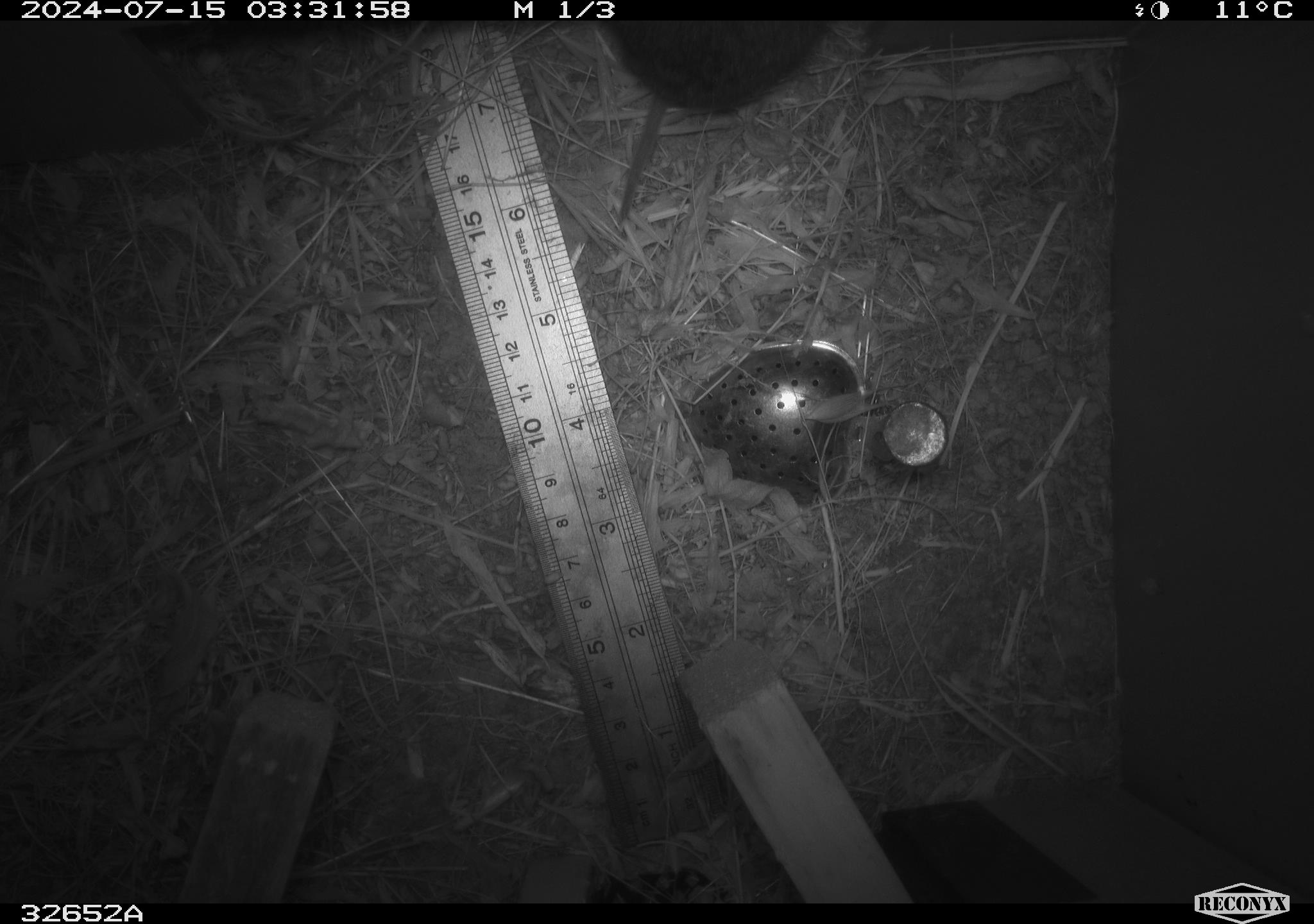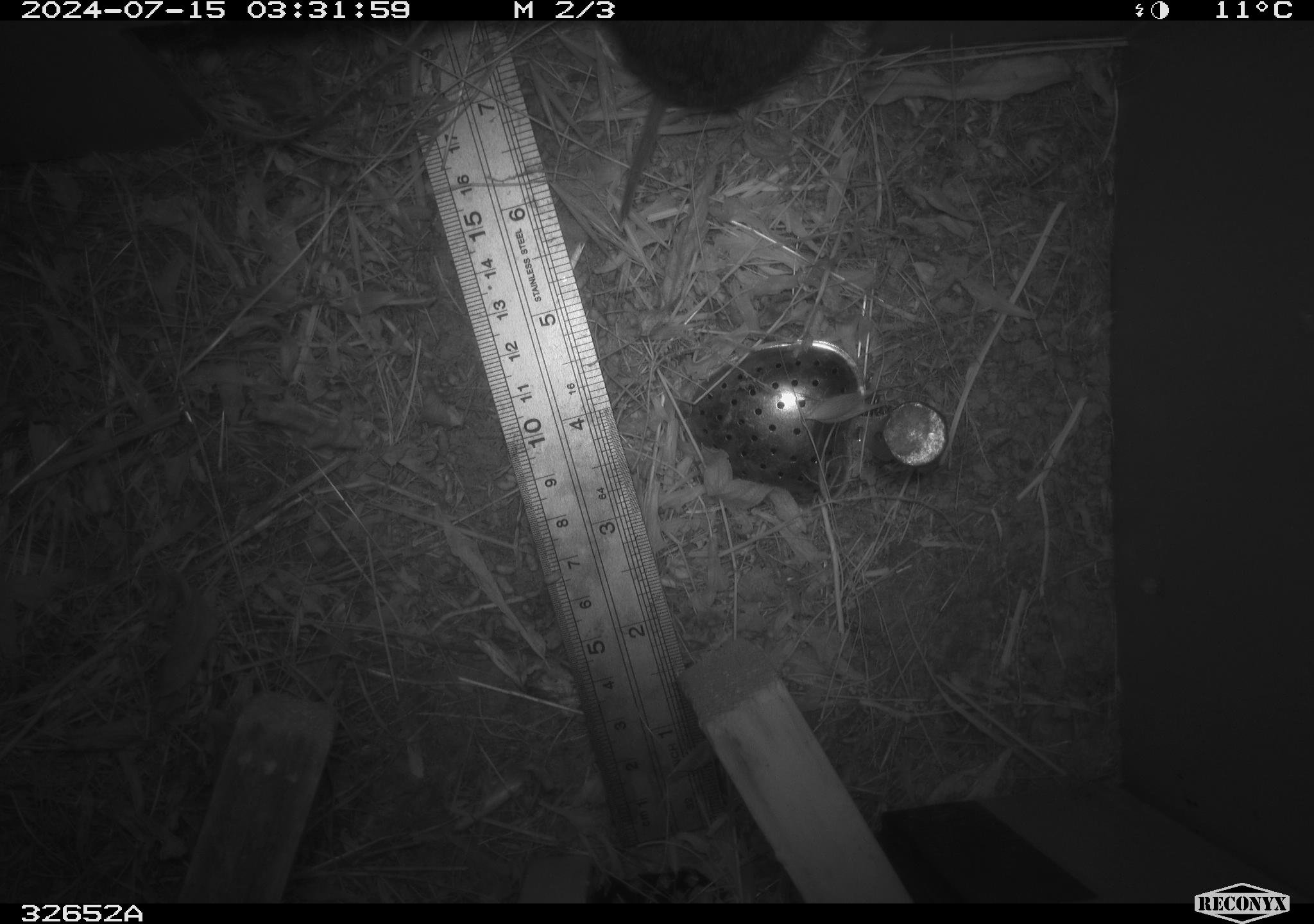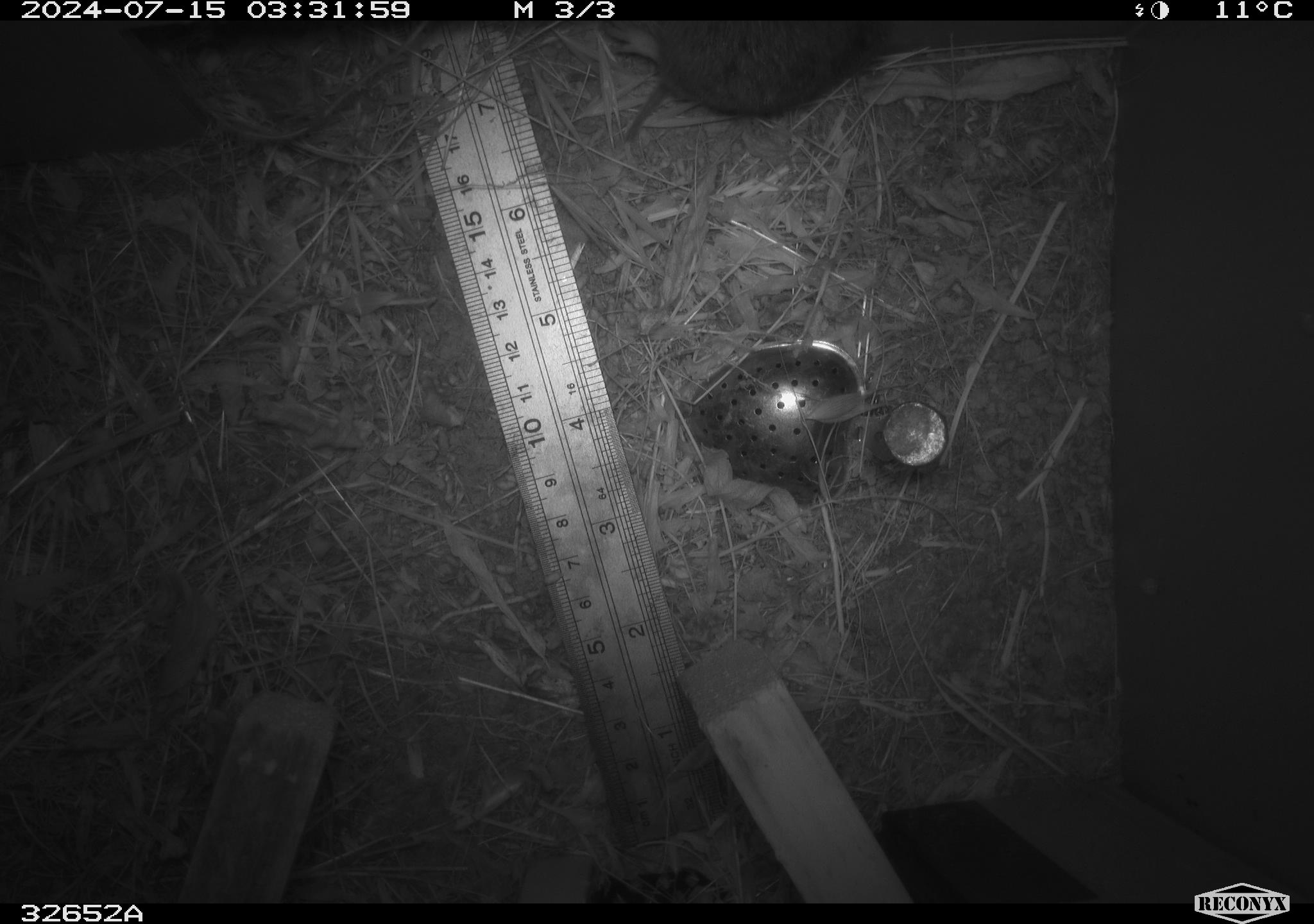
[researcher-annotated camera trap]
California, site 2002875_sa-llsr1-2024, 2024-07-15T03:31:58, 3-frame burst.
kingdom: Animalia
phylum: Chordata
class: Mammalia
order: Rodentia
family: Cricetidae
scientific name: Arvicolinae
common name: voles, lemmings, and muskrats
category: arvicolinae subfamily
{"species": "arvicolinae subfamily (voles, lemmings, and muskrats) (Arvicolinae)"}